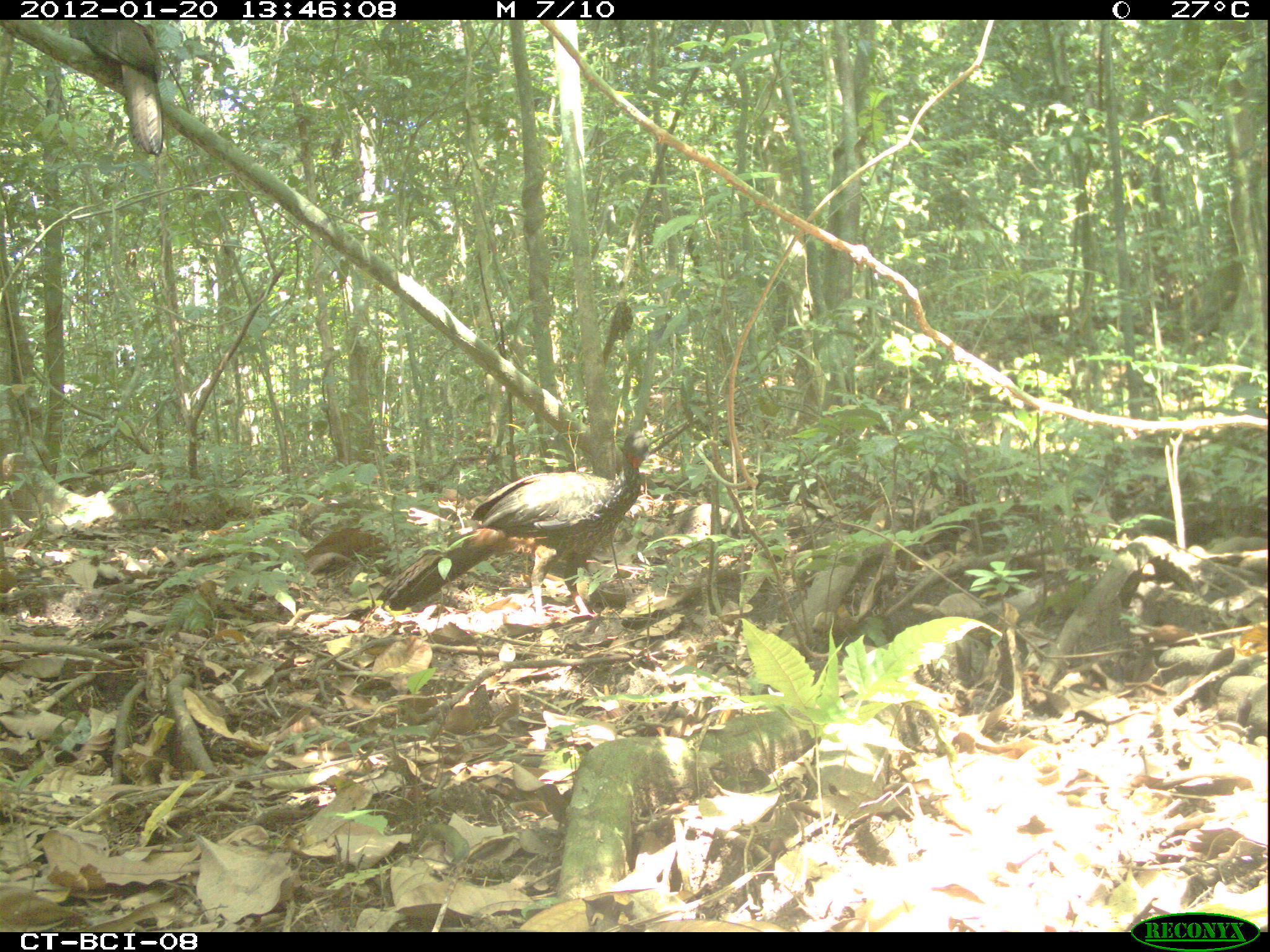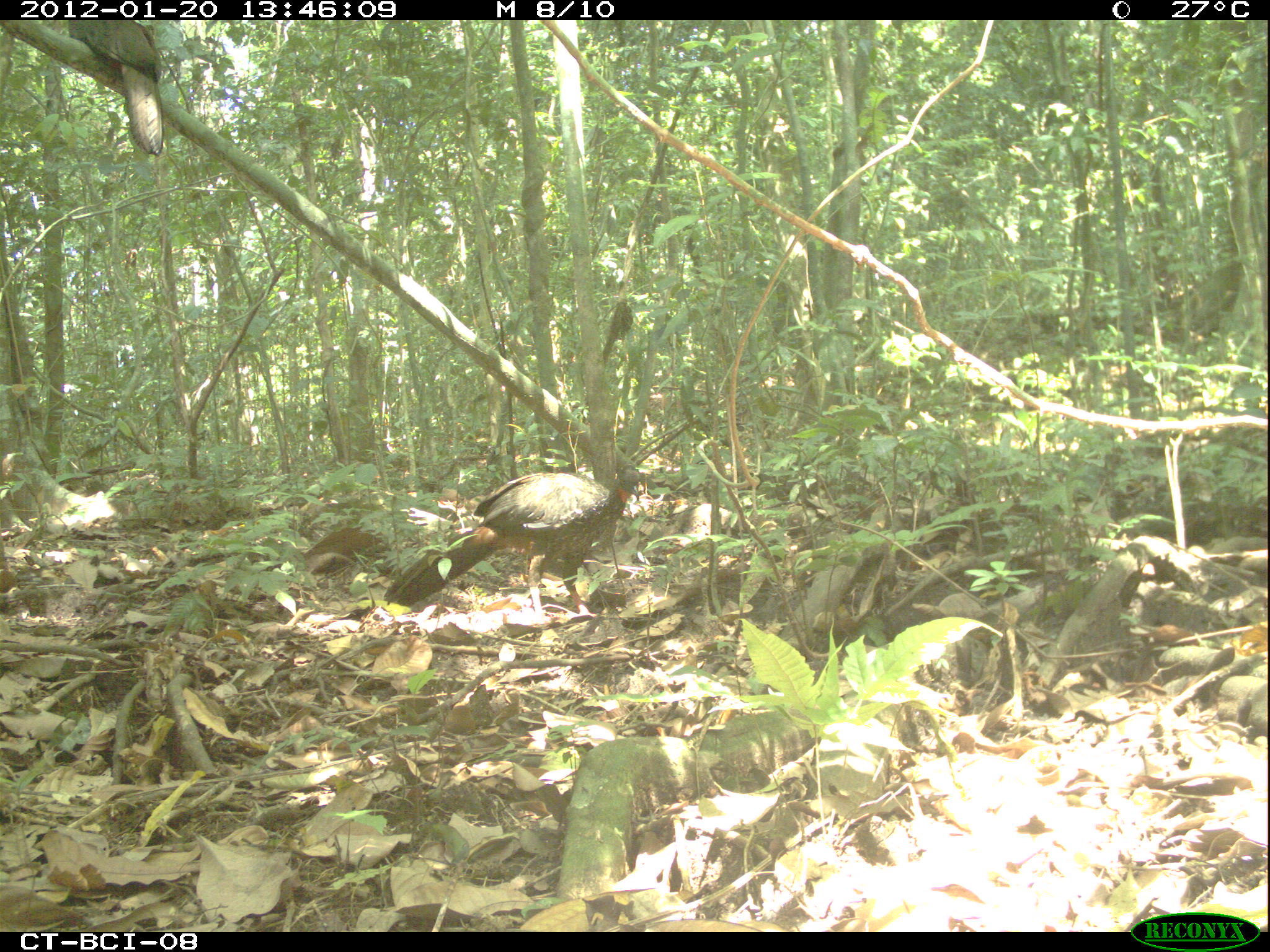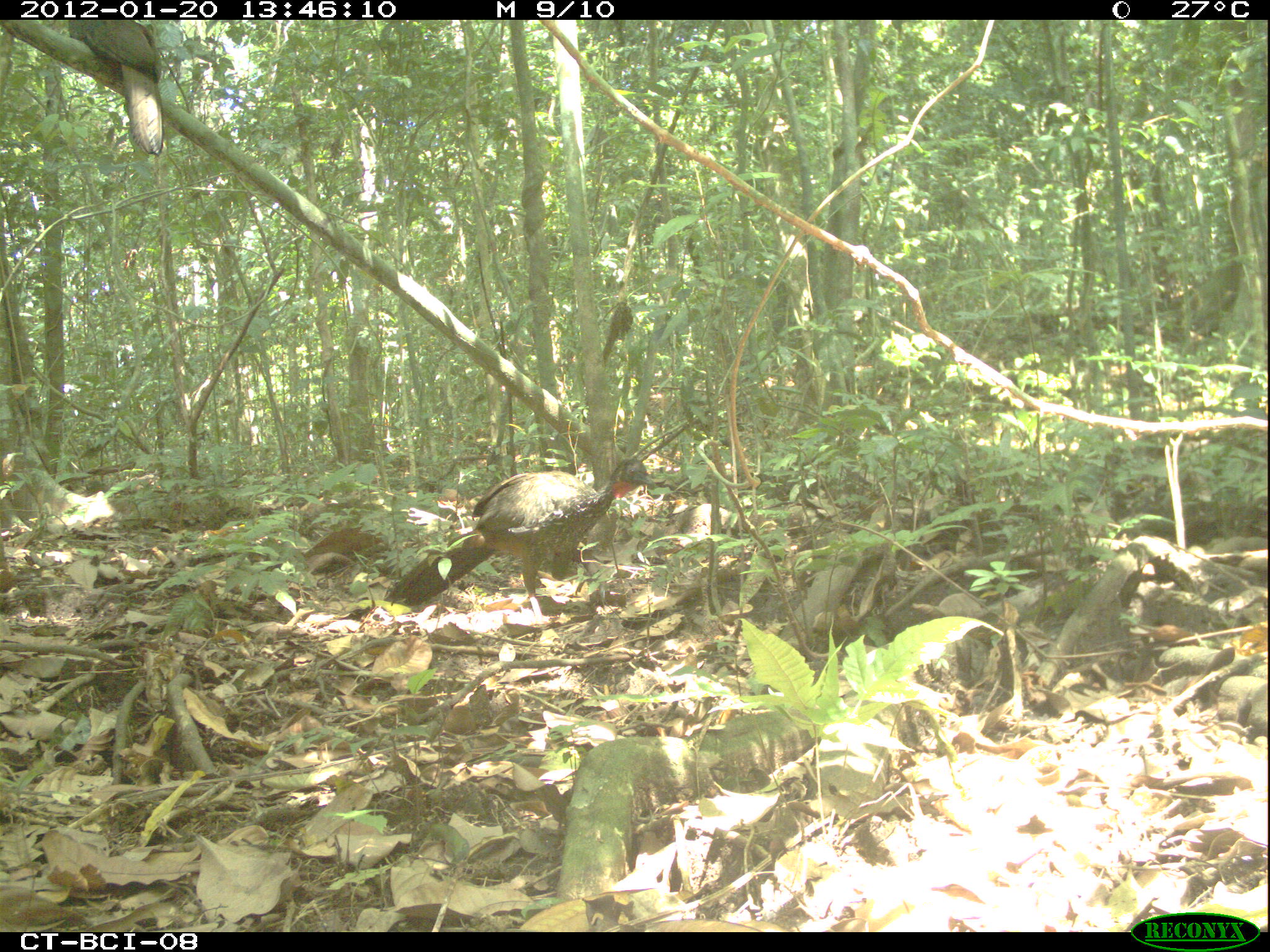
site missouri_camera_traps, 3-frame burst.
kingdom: Animalia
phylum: Chordata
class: Aves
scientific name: Aves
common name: bird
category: bird spec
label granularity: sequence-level